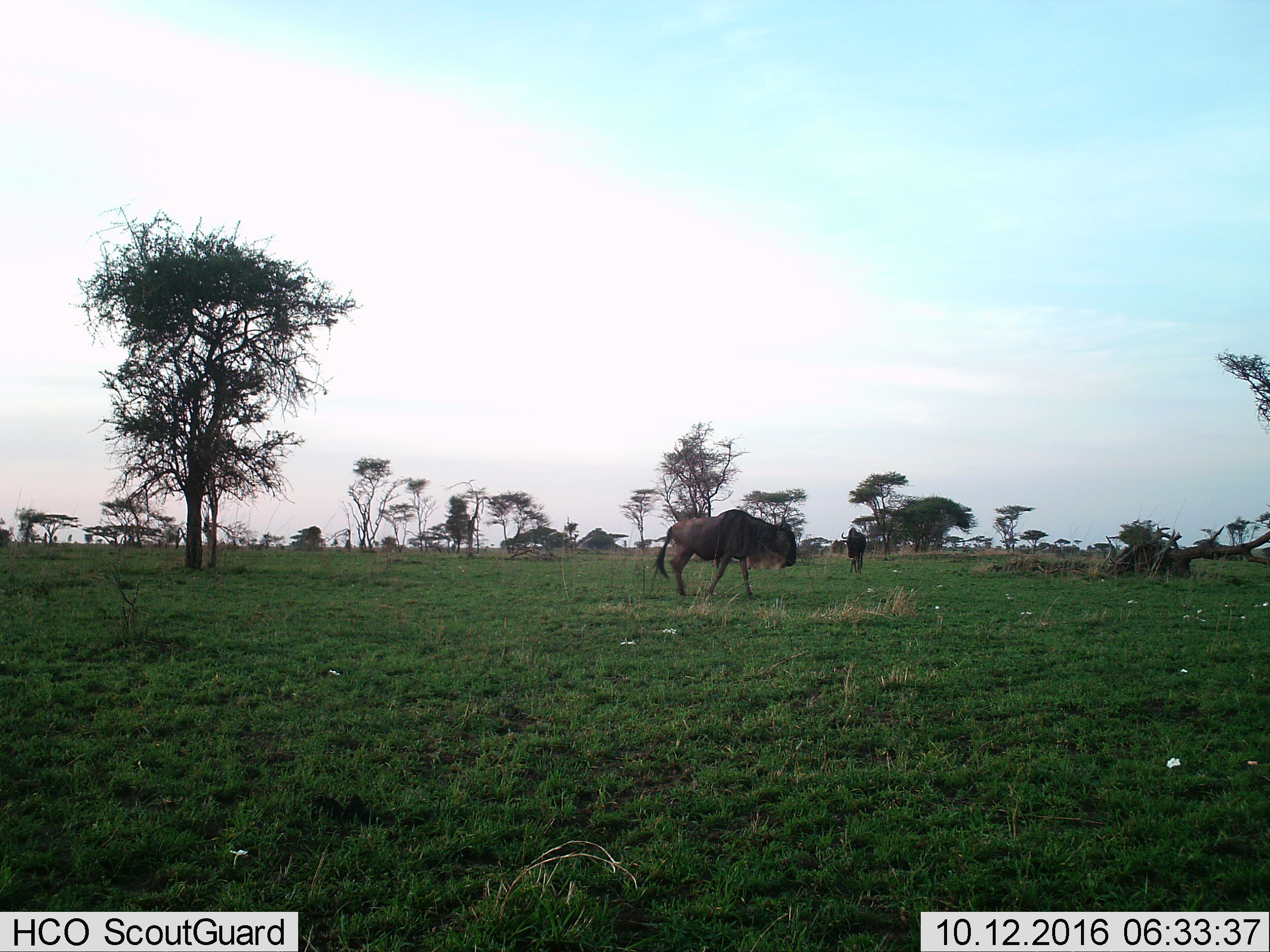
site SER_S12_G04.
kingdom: Animalia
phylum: Chordata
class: Mammalia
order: Artiodactyla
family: Bovidae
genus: Connochaetes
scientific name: Connochaetes taurinus taurinus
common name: blue wildebeest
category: wildebeestblue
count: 2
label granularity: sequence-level